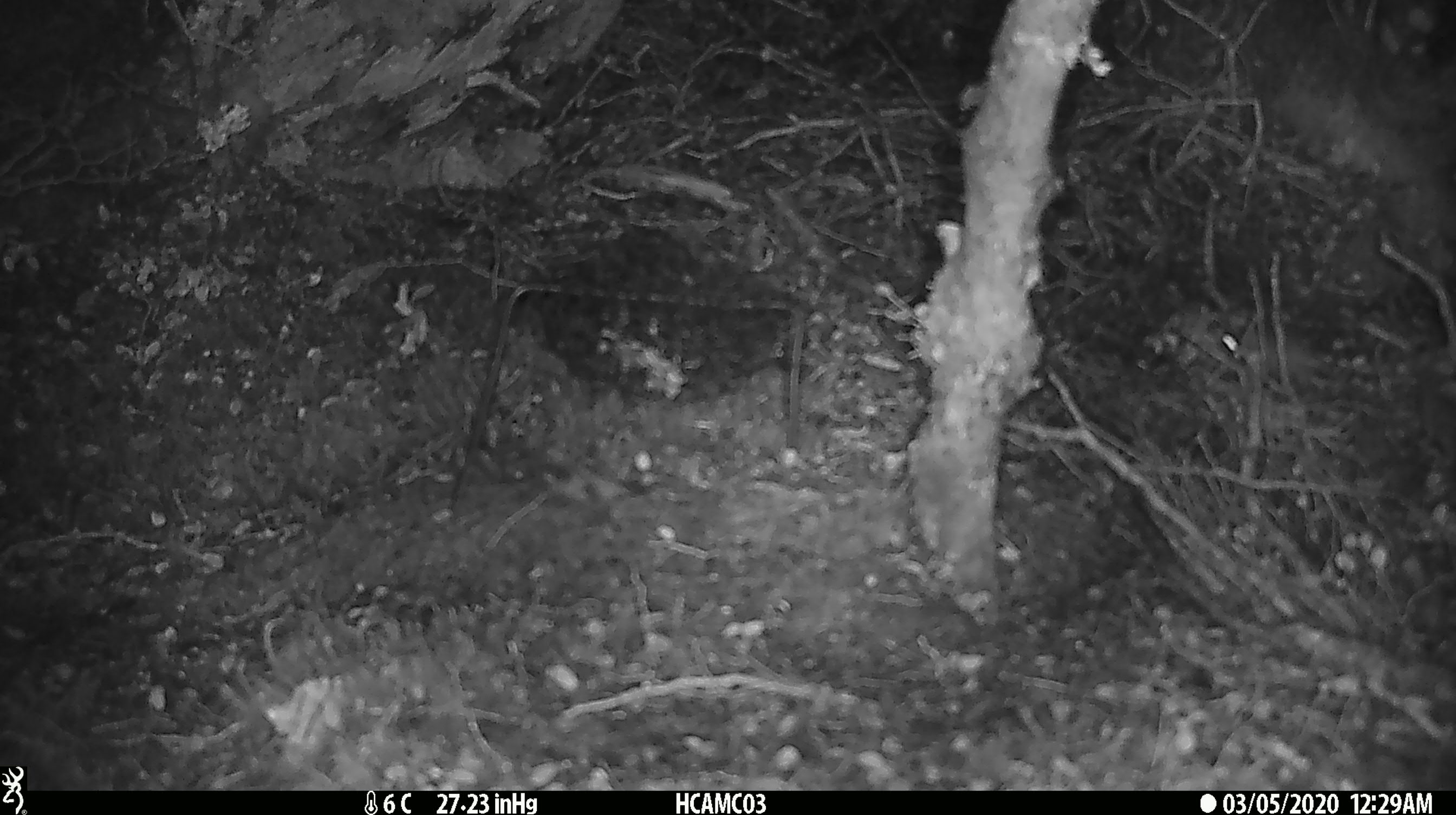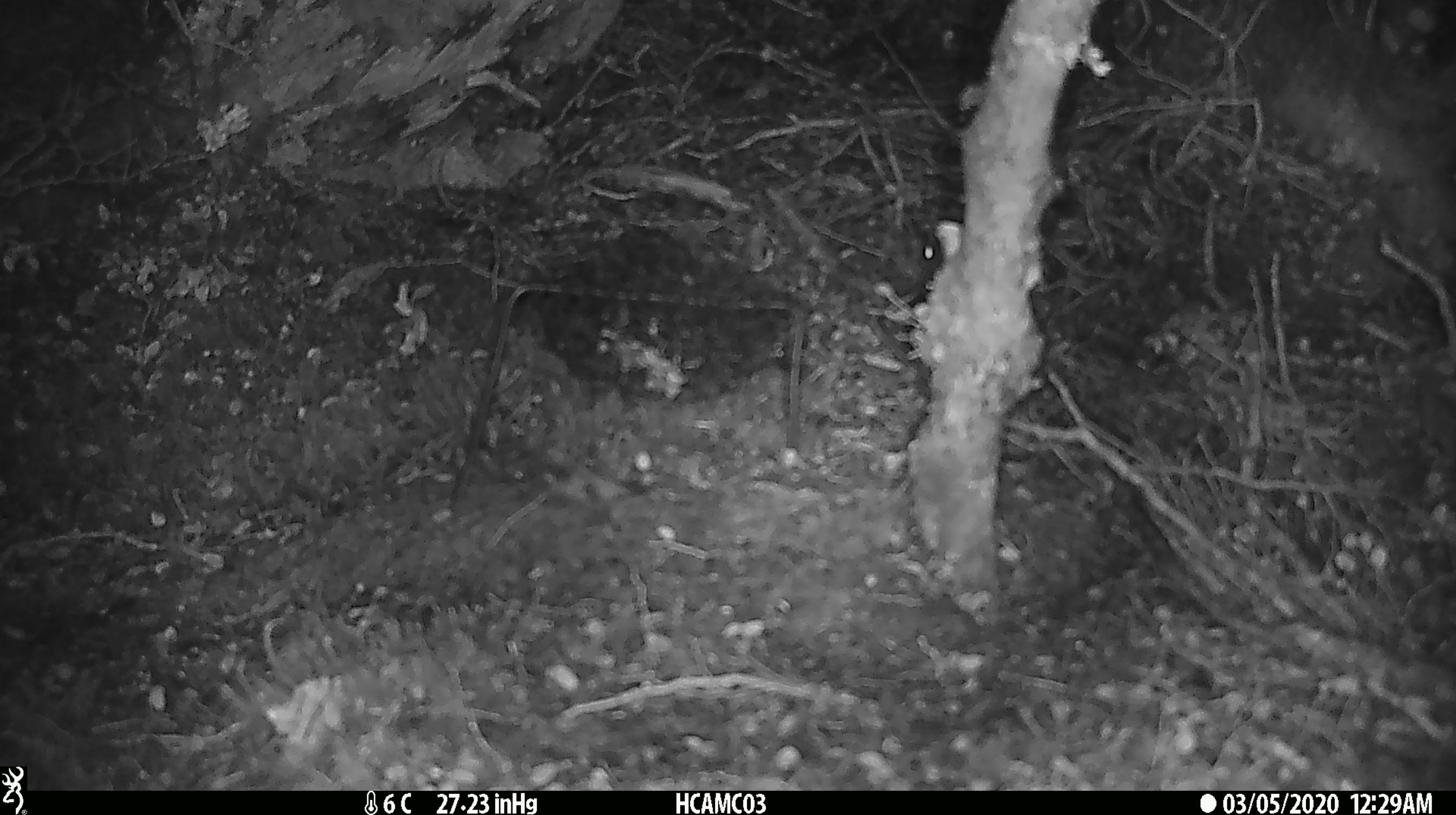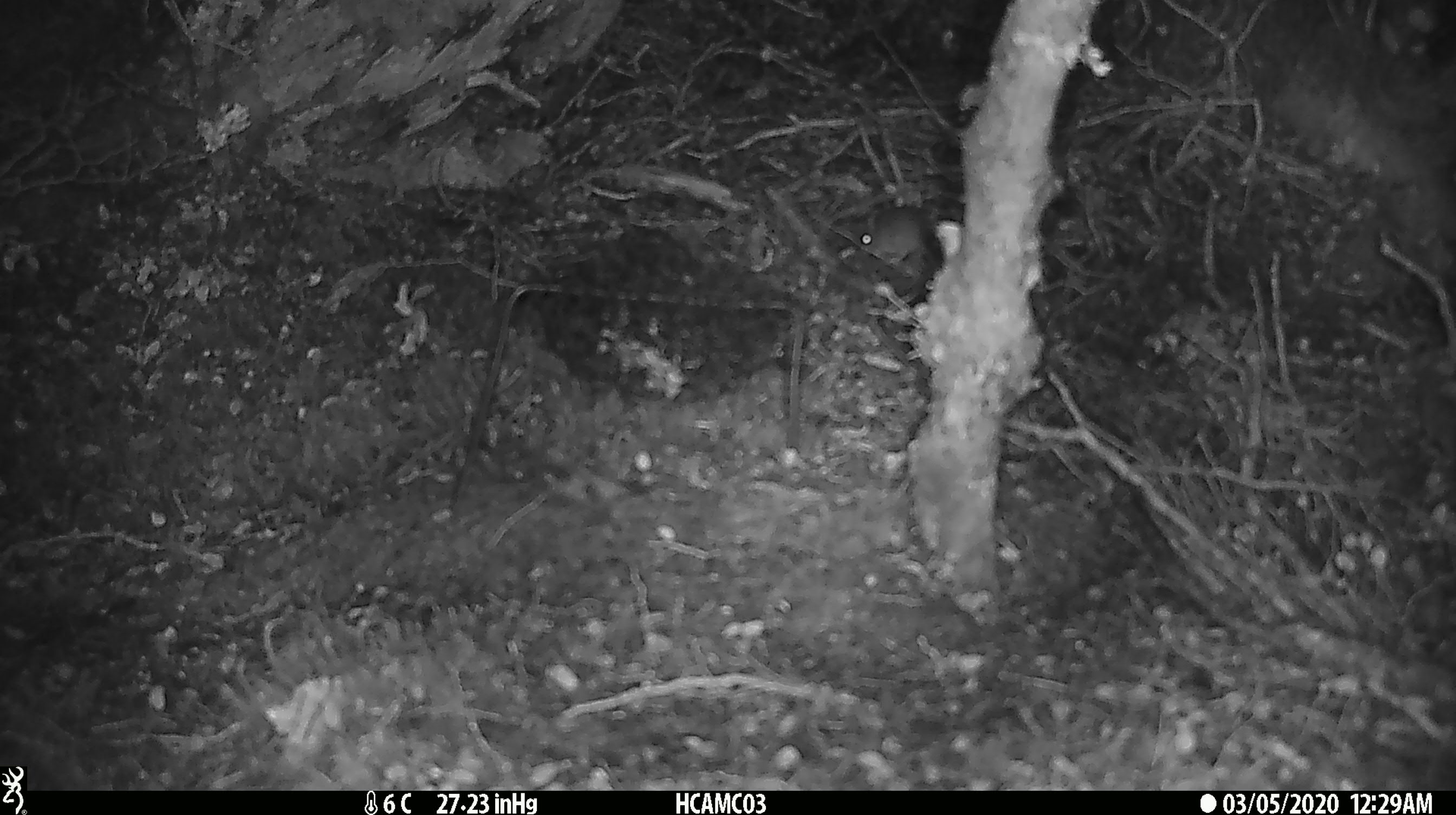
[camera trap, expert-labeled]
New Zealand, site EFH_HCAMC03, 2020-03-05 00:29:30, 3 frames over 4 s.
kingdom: Animalia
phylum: Chordata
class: Mammalia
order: Rodentia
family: Muridae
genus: Mus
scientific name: Mus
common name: mouse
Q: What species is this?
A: Mouse (Mus).